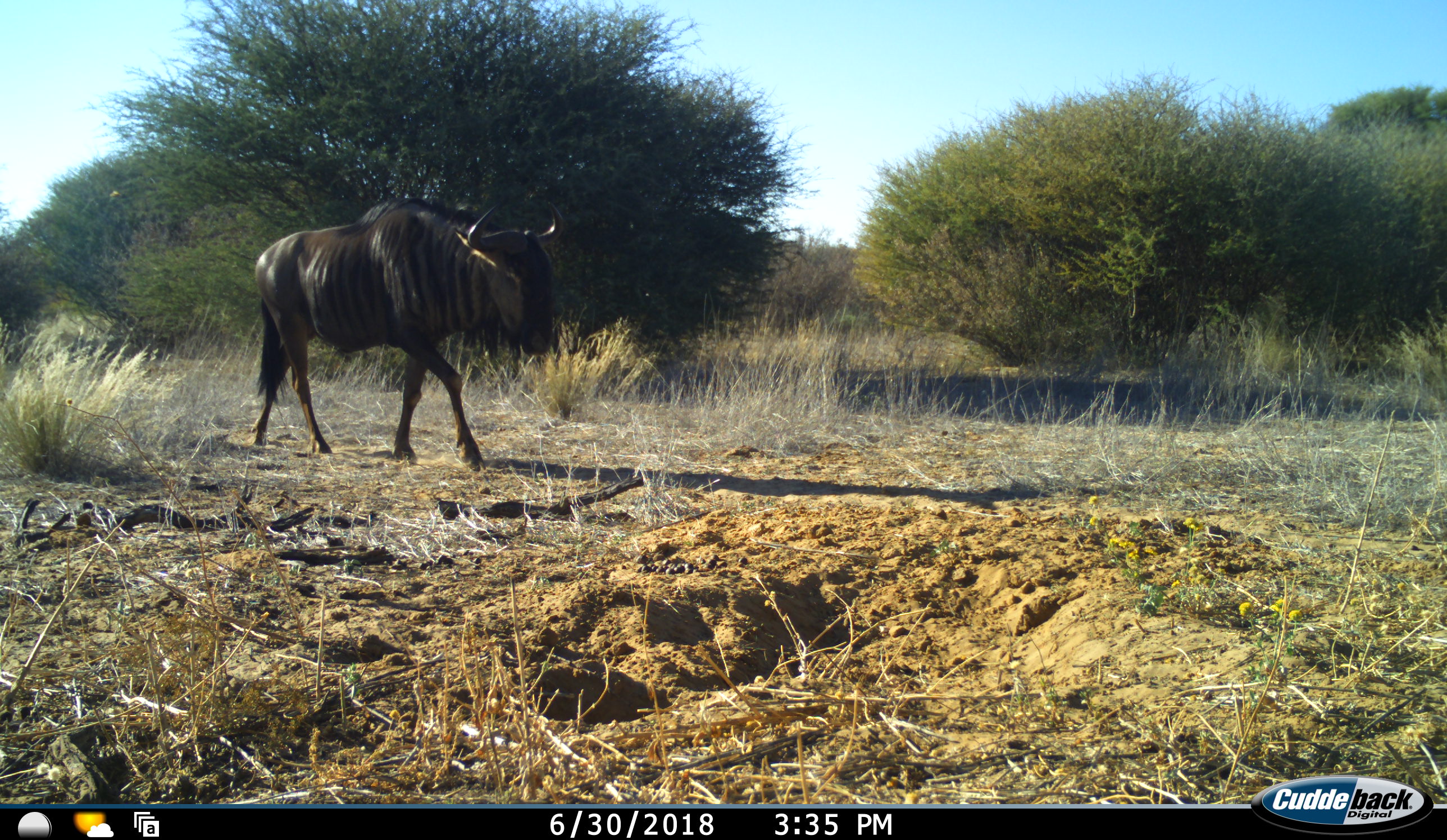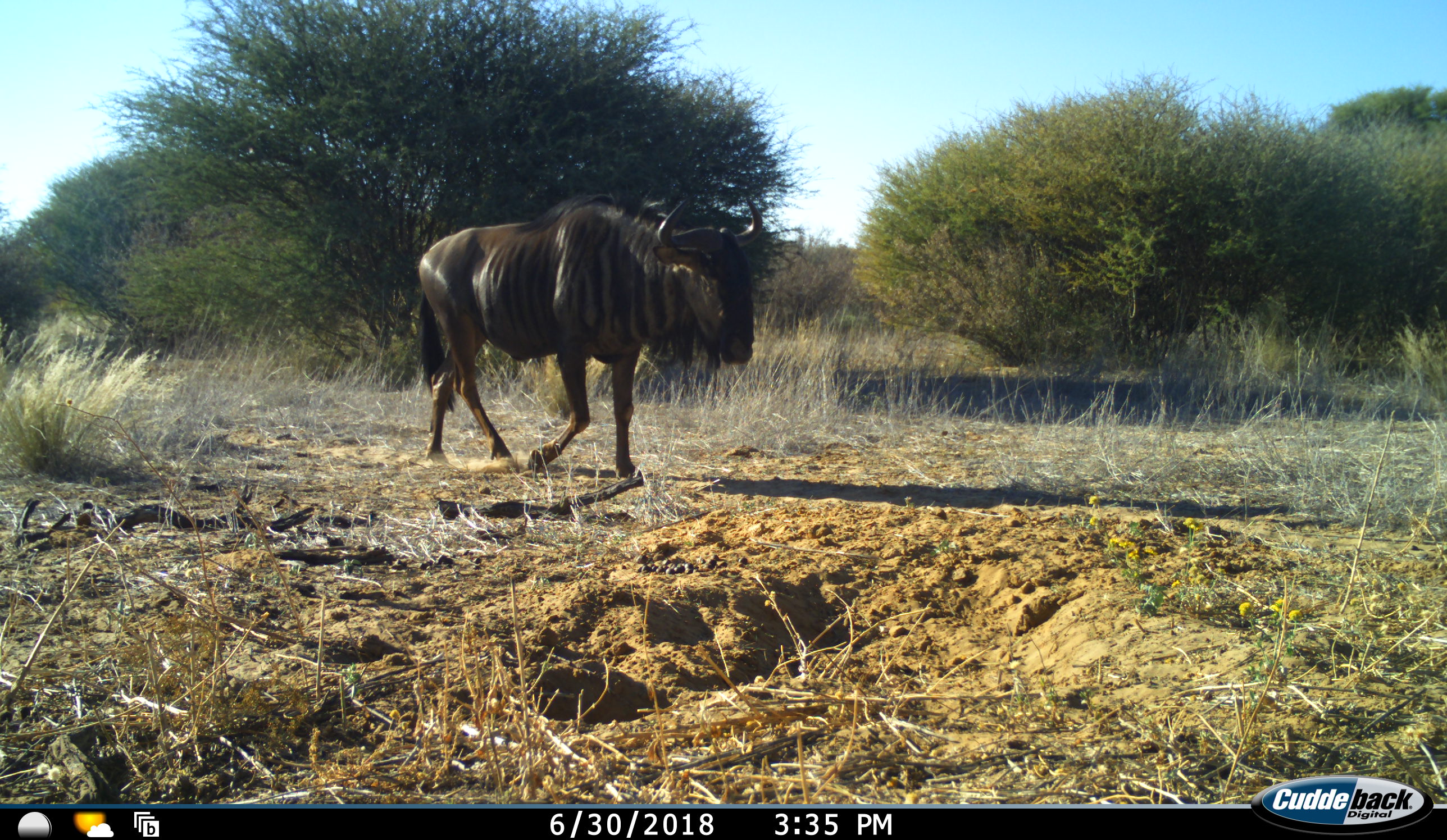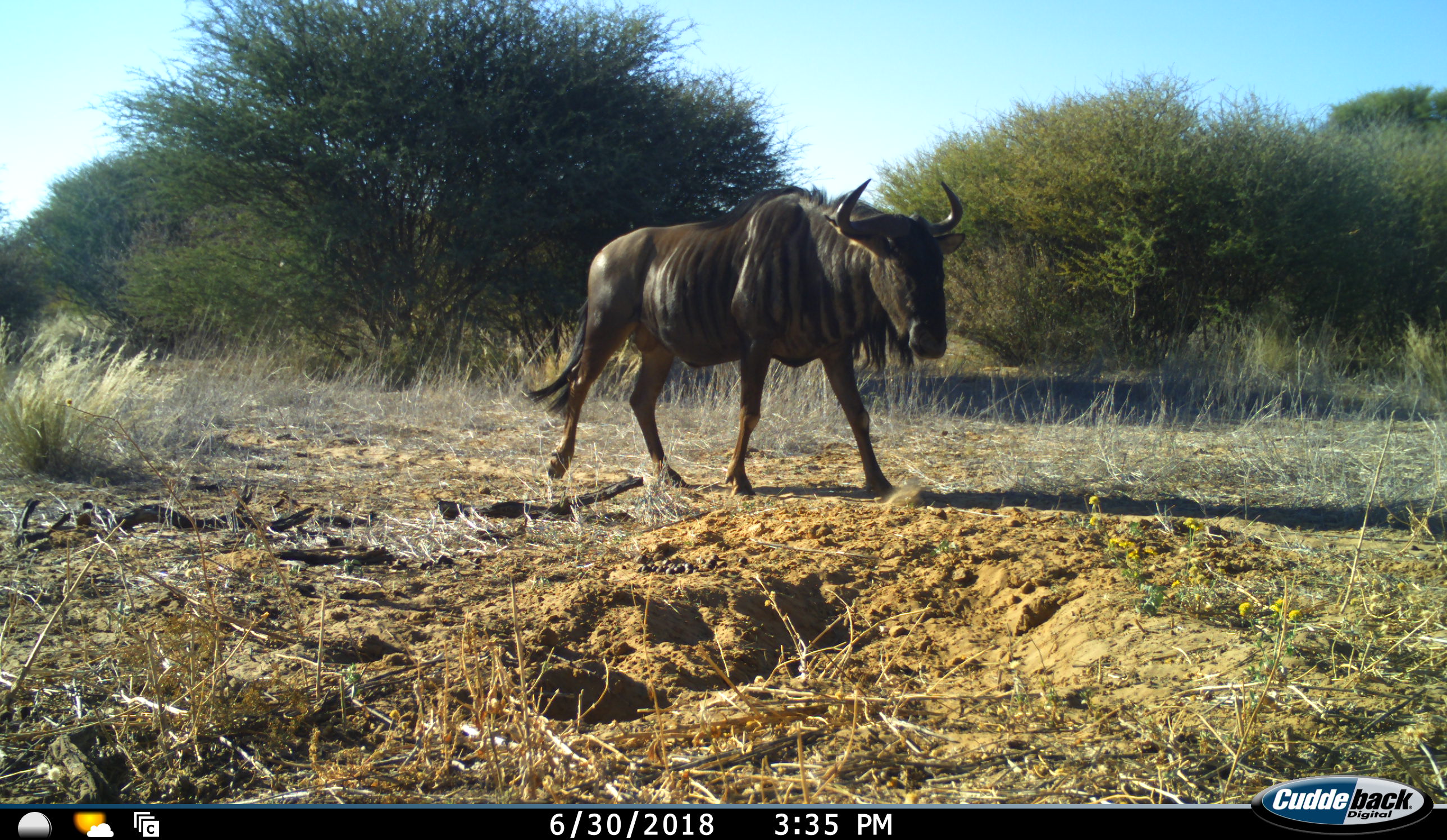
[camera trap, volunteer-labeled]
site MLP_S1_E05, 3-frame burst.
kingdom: Animalia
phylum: Chordata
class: Mammalia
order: Artiodactyla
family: Bovidae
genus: Connochaetes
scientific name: Connochaetes taurinus taurinus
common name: blue wildebeest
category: wildebeestblue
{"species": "wildebeestblue (blue wildebeest) (Connochaetes taurinus taurinus)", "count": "1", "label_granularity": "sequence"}